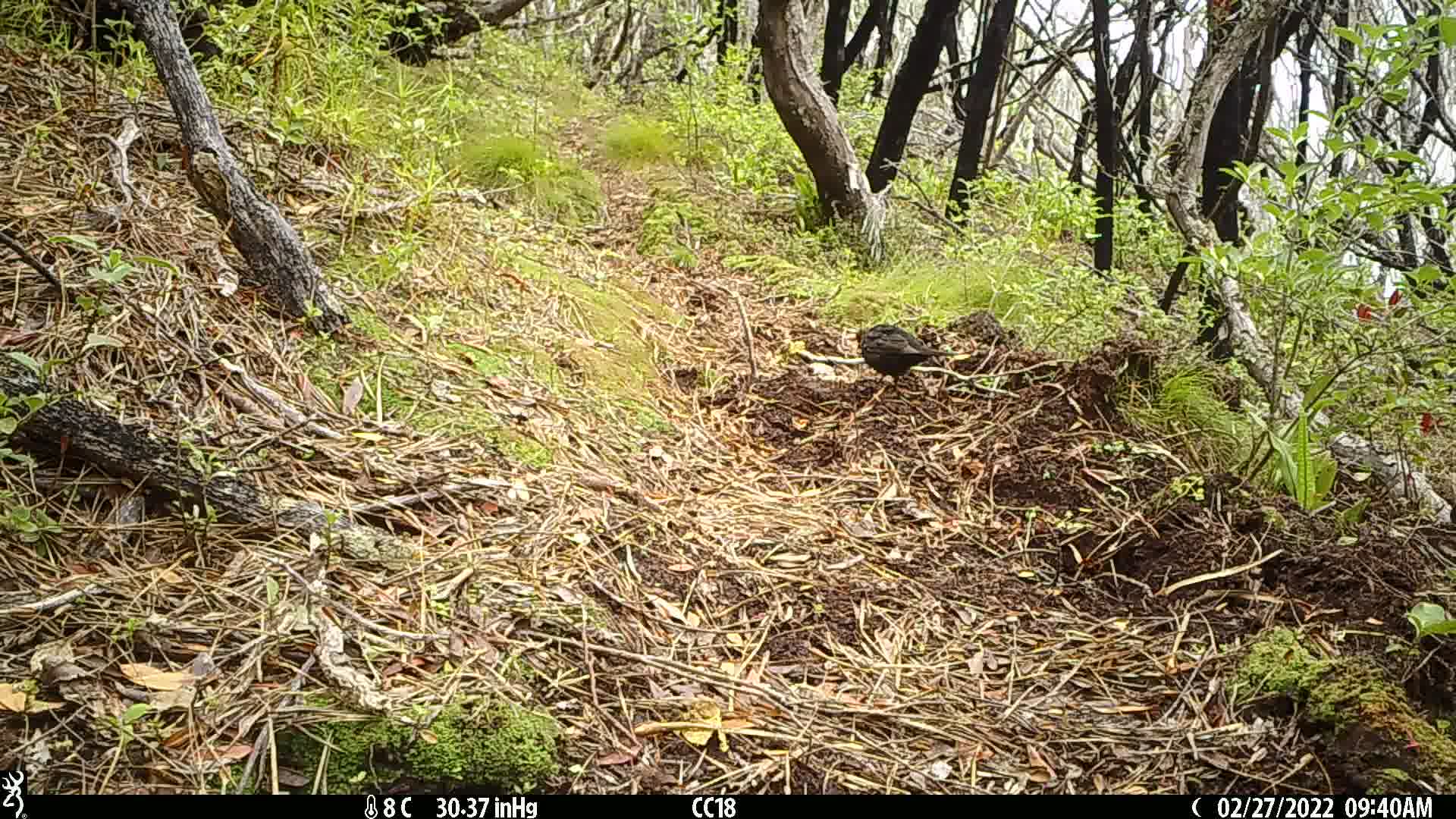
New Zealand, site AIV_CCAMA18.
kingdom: Animalia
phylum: Chordata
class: Aves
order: Passeriformes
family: Turdidae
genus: Turdus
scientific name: Turdus merula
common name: eurasian blackbird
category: blackbird